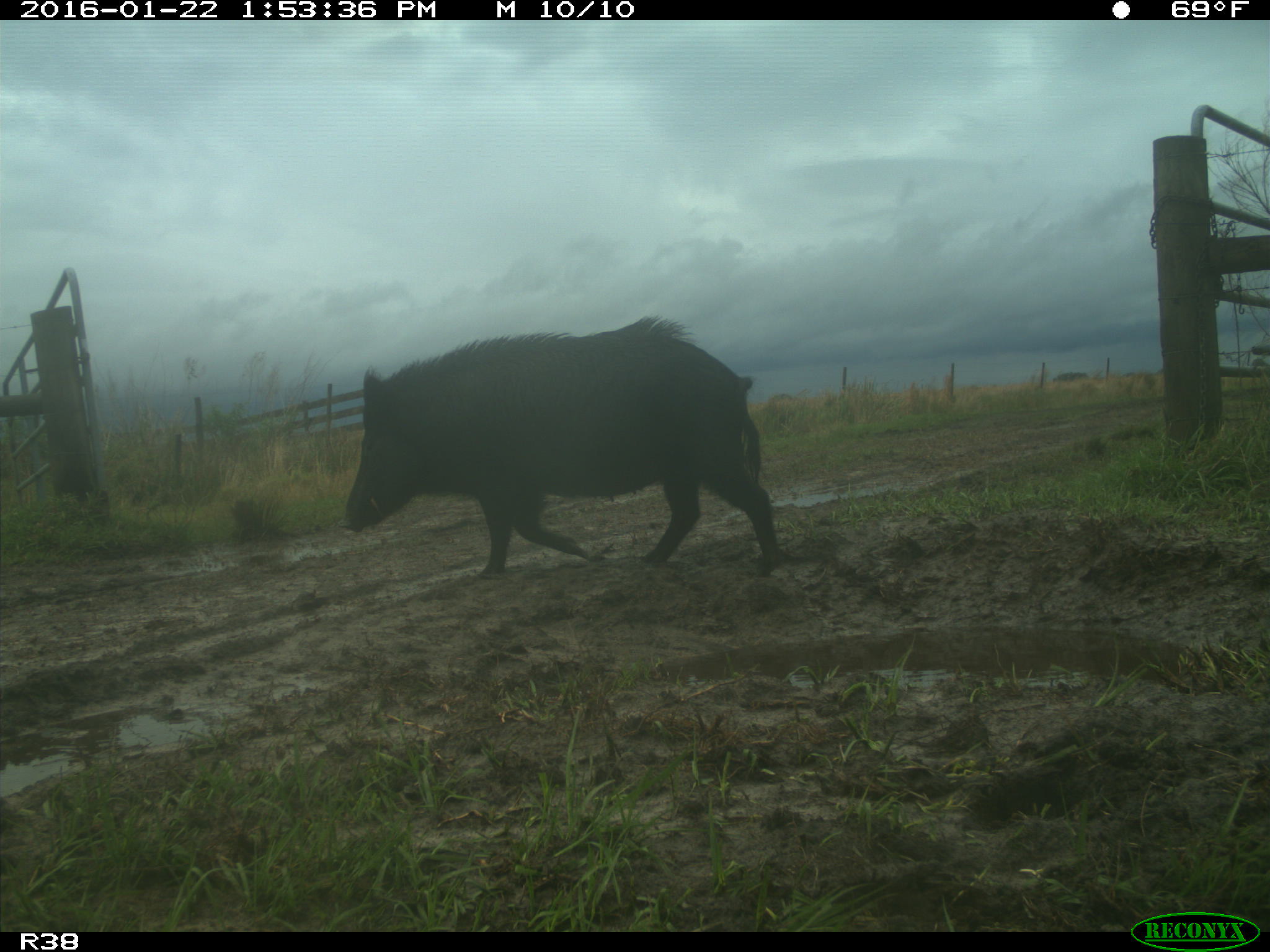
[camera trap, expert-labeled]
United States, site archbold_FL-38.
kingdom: Animalia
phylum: Chordata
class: Mammalia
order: Artiodactyla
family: Suidae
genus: Sus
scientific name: Sus scrofa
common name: wild boar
Sus scrofa (wild boar).